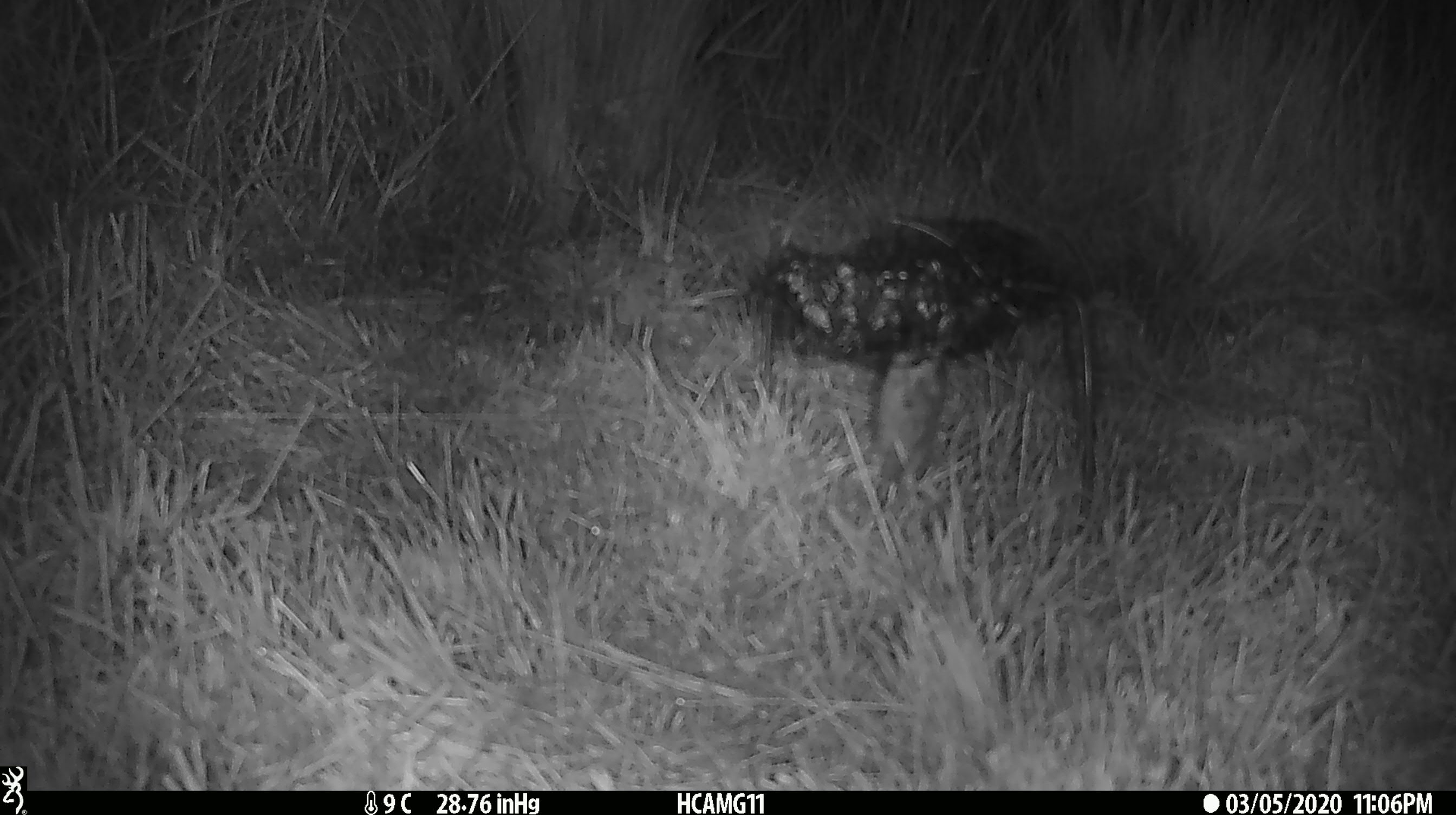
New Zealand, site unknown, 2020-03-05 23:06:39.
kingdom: Animalia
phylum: Chordata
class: Mammalia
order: Rodentia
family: Muridae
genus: Mus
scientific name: Mus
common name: mouse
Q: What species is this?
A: Mouse (Mus).